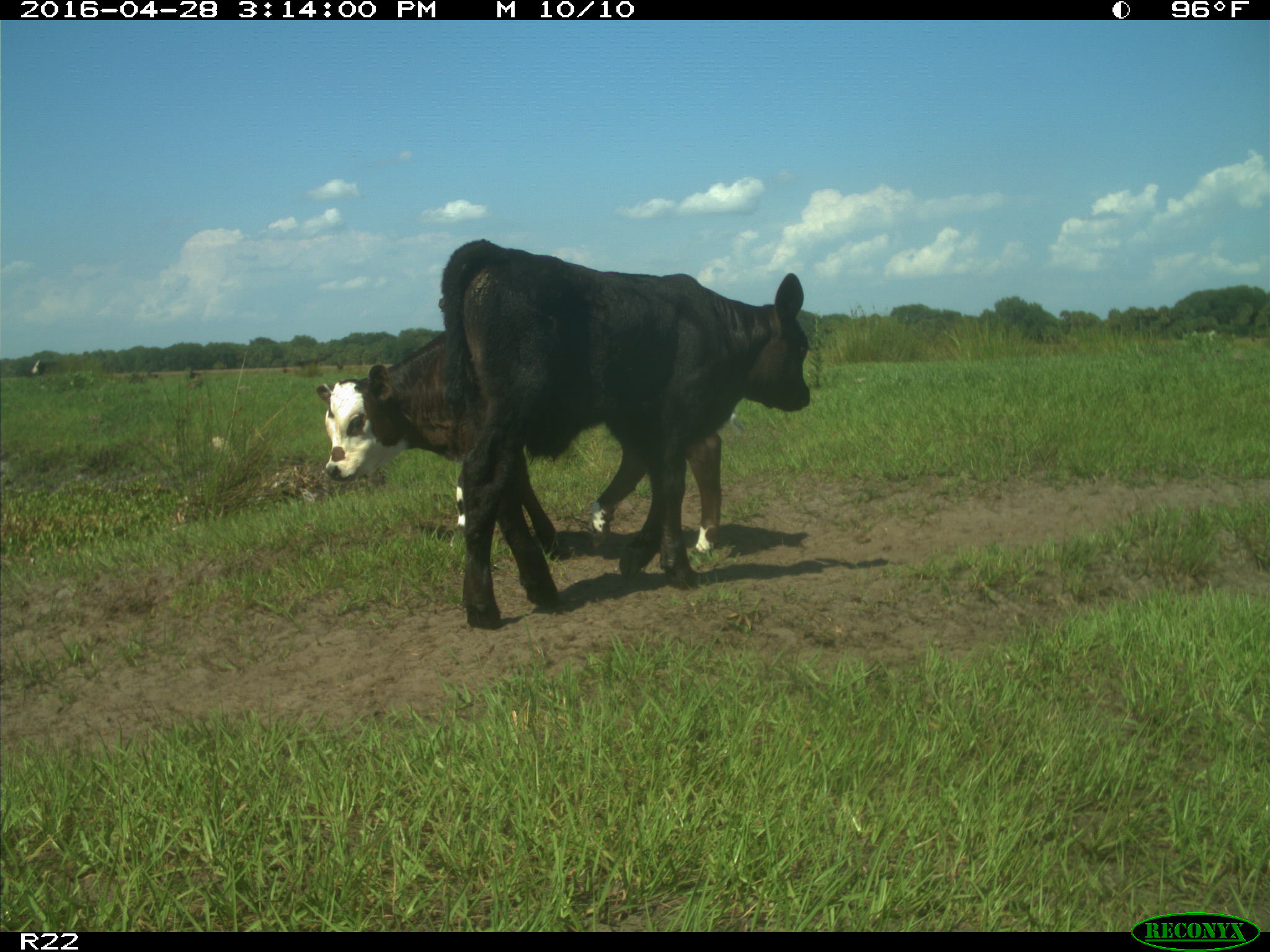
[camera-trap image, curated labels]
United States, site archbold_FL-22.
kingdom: Animalia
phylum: Chordata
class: Mammalia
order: Artiodactyla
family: Bovidae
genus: Bos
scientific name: Bos taurus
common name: domestic cow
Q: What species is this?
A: Bos taurus (domestic cow).